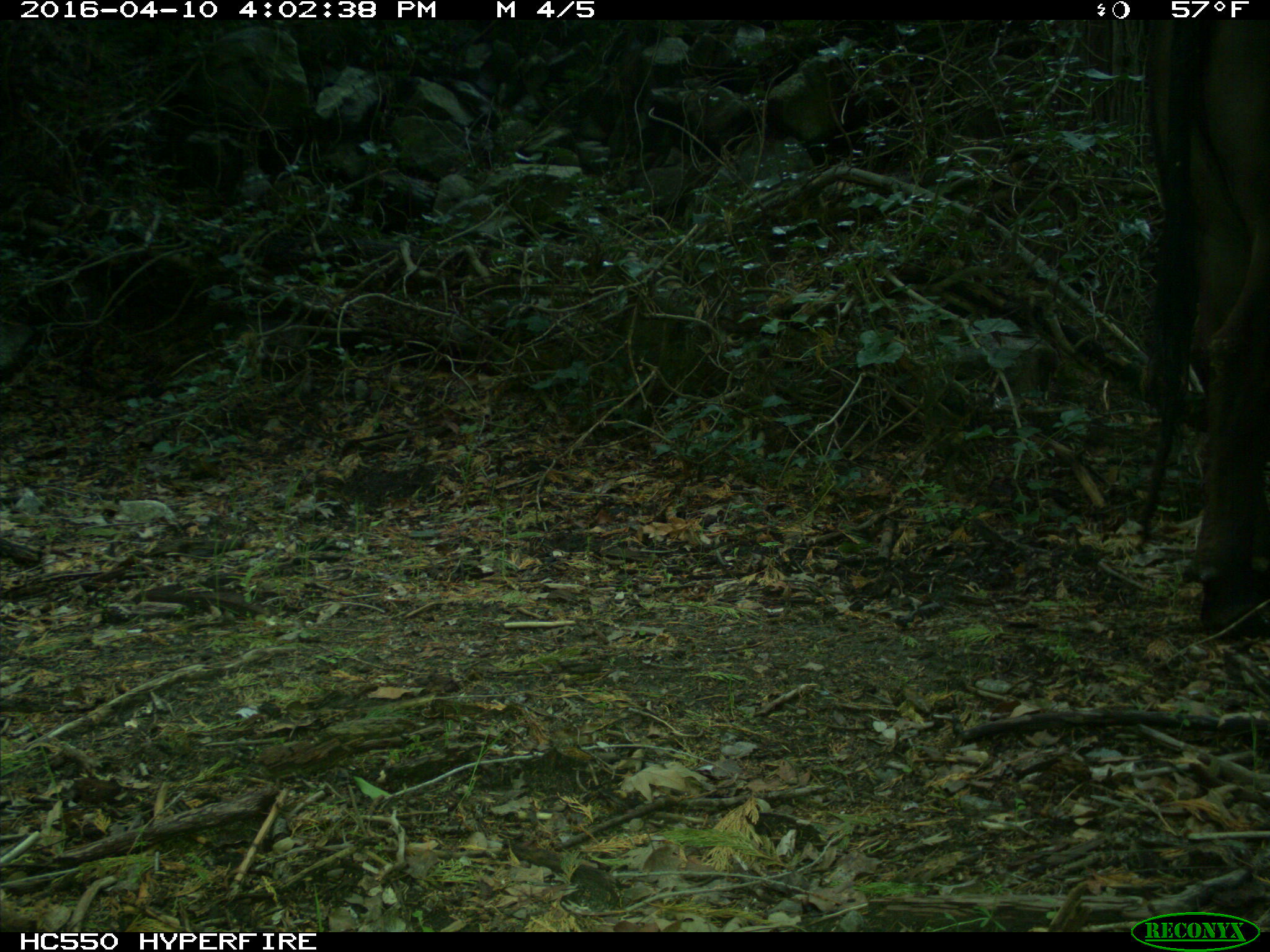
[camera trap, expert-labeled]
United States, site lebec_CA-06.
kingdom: Animalia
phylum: Chordata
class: Mammalia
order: Artiodactyla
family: Bovidae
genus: Bos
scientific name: Bos taurus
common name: domestic cow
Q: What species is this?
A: Bos taurus (domestic cow).